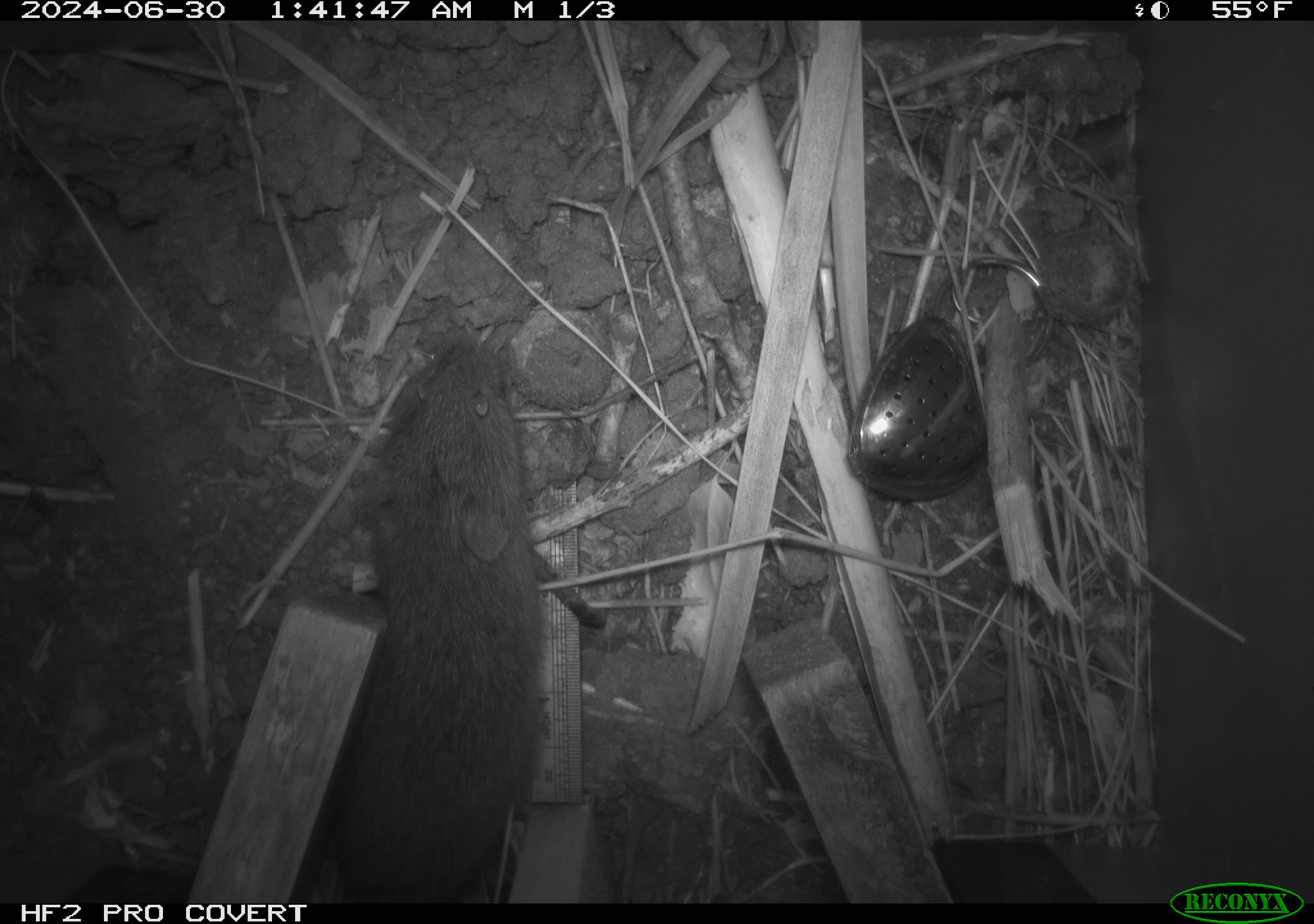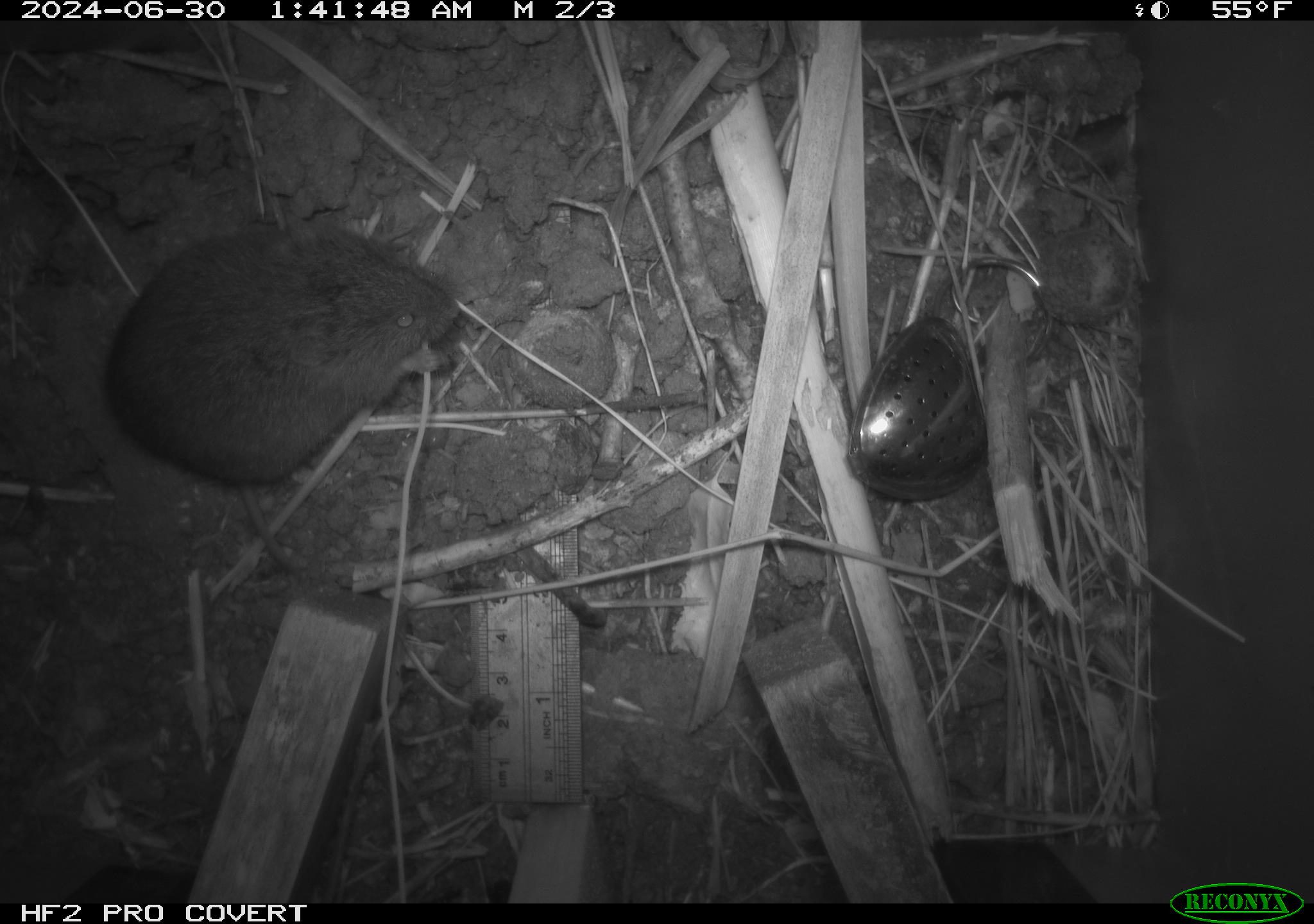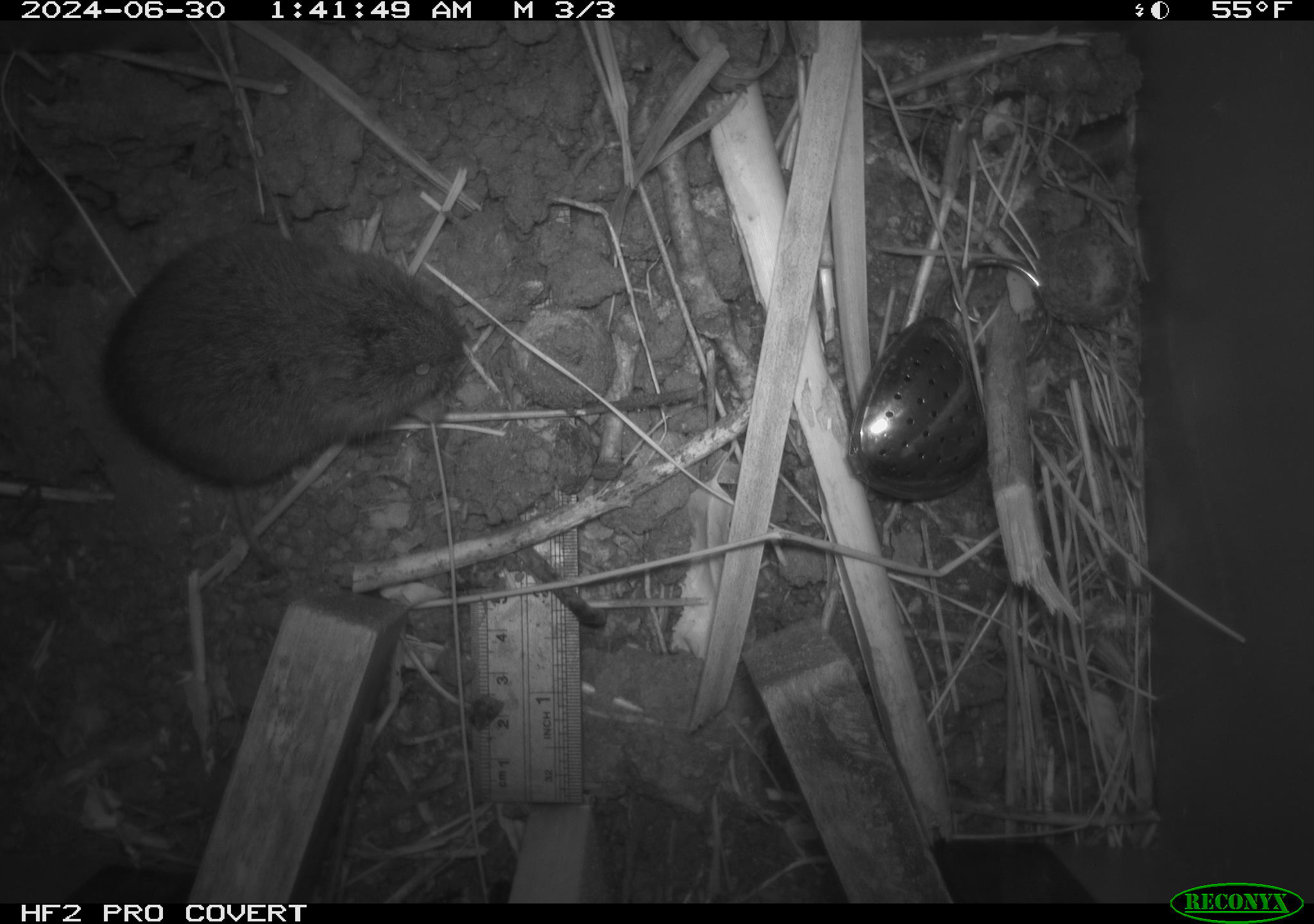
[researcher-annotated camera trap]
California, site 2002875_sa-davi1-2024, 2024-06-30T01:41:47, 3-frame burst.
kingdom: Animalia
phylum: Chordata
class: Mammalia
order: Rodentia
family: Cricetidae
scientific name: Arvicolinae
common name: voles, lemmings, and muskrats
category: arvicolinae subfamily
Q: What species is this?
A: Arvicolinae subfamily (voles, lemmings, and muskrats) (Arvicolinae).